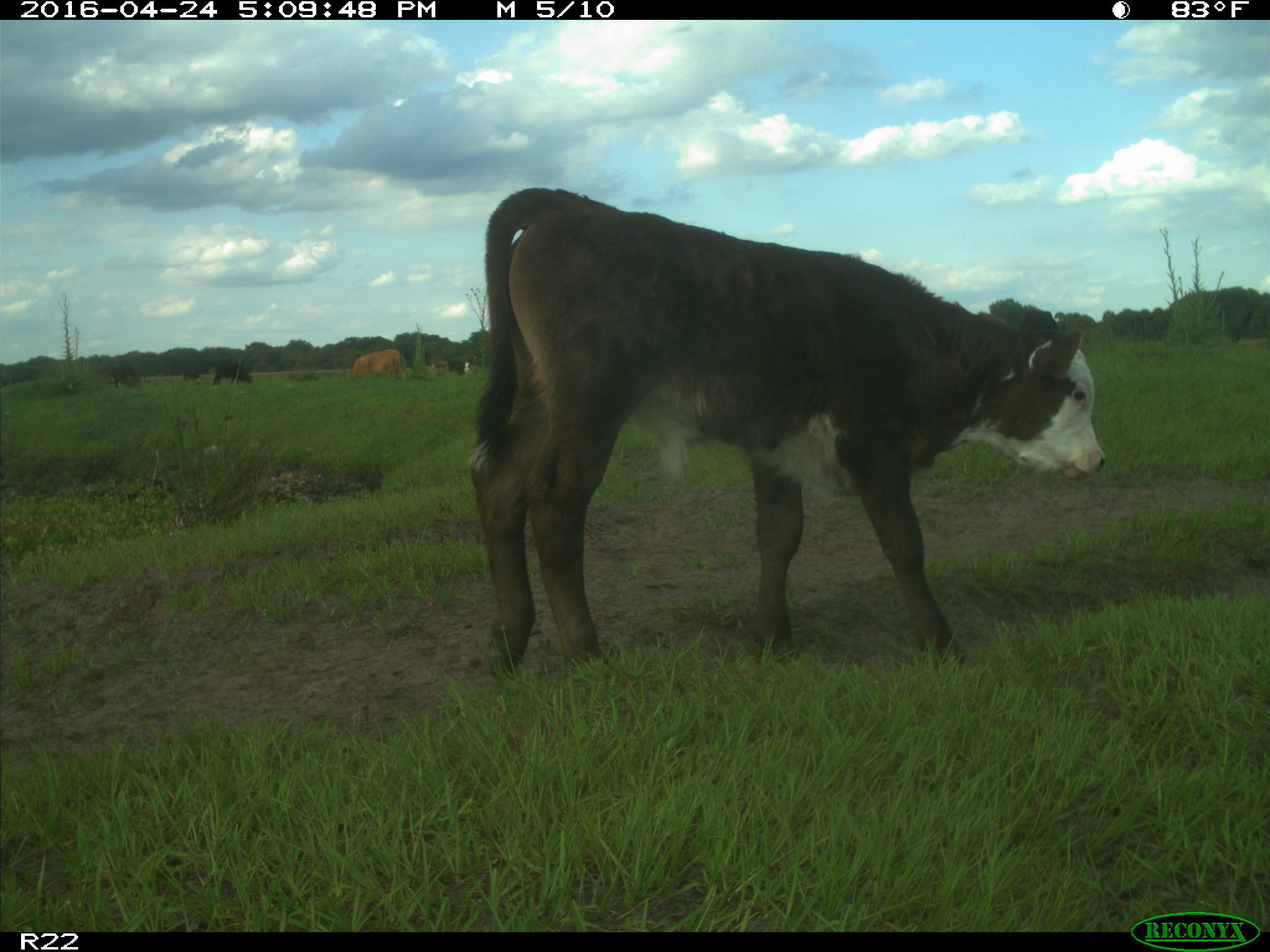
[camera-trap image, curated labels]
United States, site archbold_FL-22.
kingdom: Animalia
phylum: Chordata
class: Mammalia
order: Artiodactyla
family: Bovidae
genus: Bos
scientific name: Bos taurus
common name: domestic cow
Bos taurus (domestic cow).